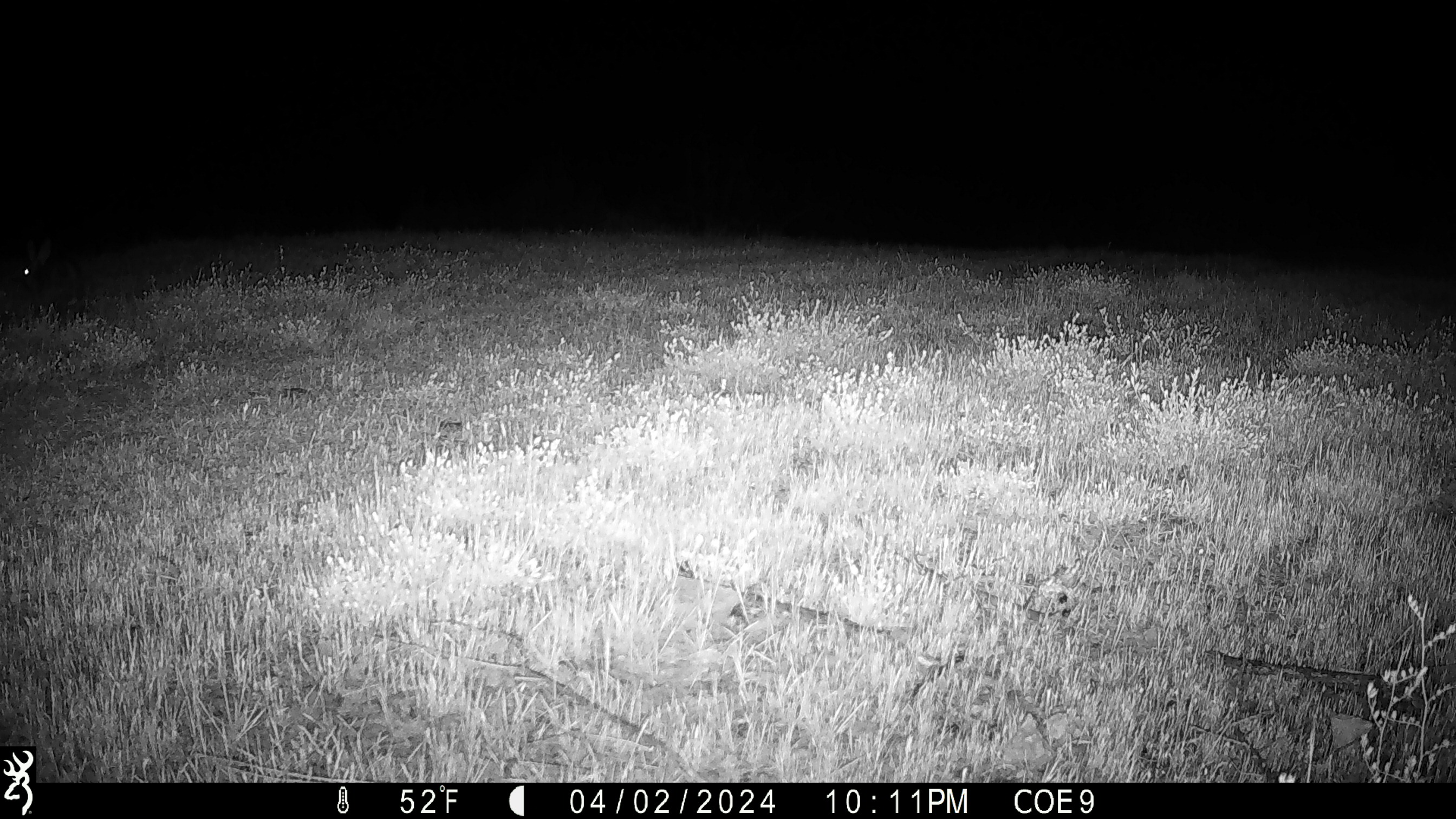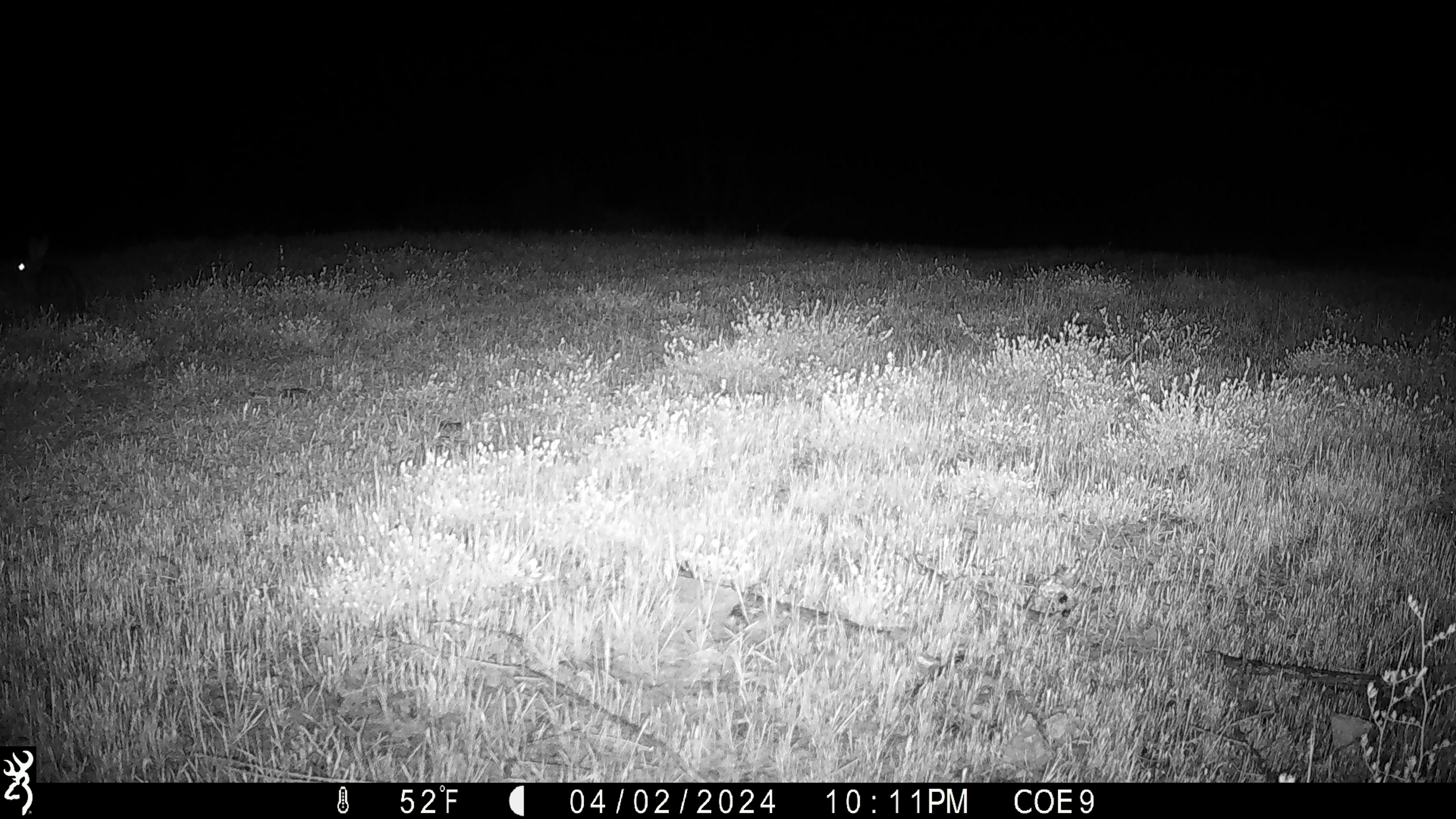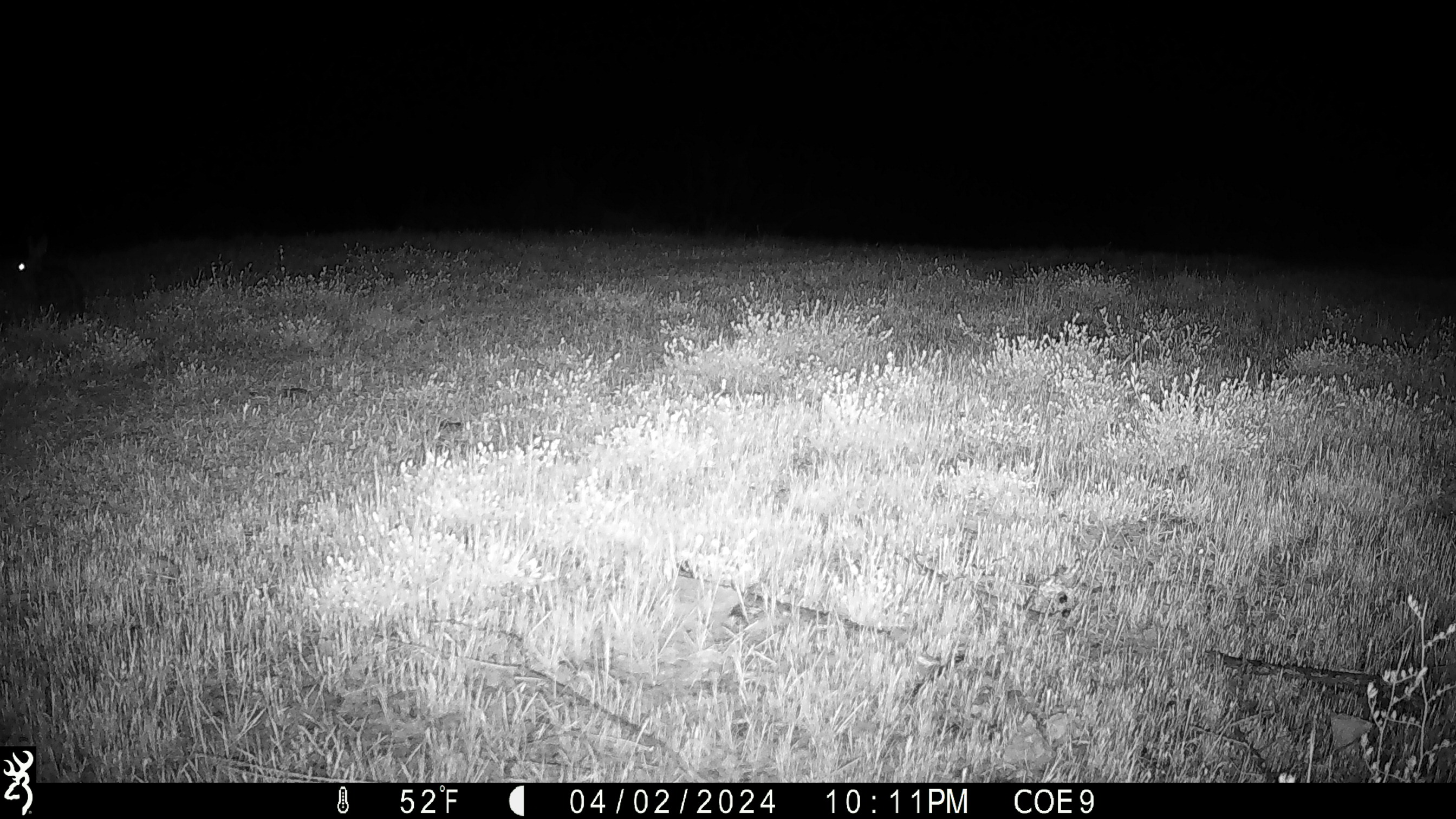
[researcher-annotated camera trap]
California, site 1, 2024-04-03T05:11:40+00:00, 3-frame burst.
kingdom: Animalia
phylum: Chordata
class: Mammalia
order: Lagomorpha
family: Leporidae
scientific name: Leporidae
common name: rabbit